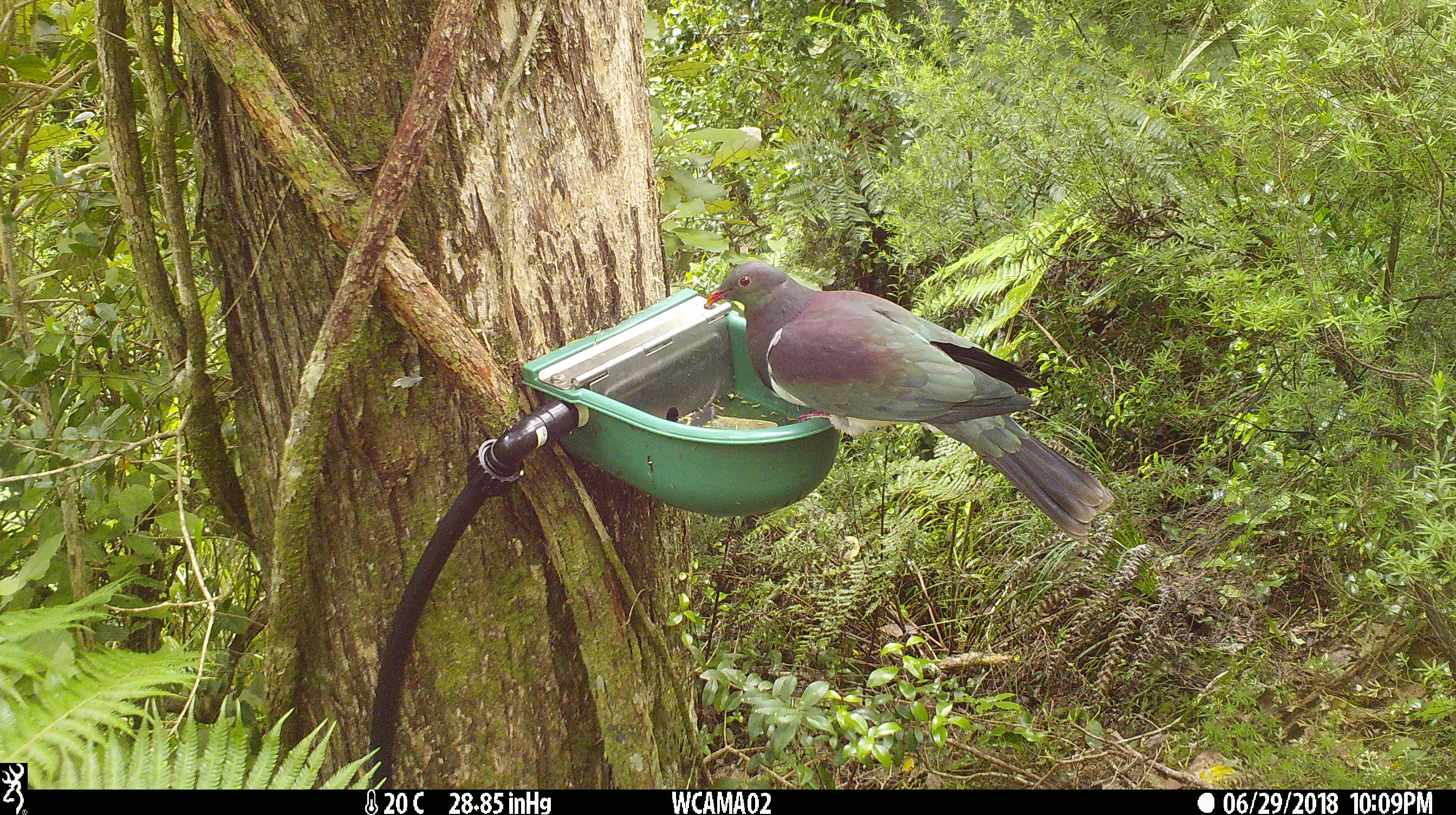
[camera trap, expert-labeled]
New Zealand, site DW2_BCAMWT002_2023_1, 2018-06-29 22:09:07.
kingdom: Animalia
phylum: Chordata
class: Aves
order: Columbiformes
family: Columbidae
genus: Hemiphaga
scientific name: Hemiphaga novaeseelandiae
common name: new zealand pigeon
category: kereru